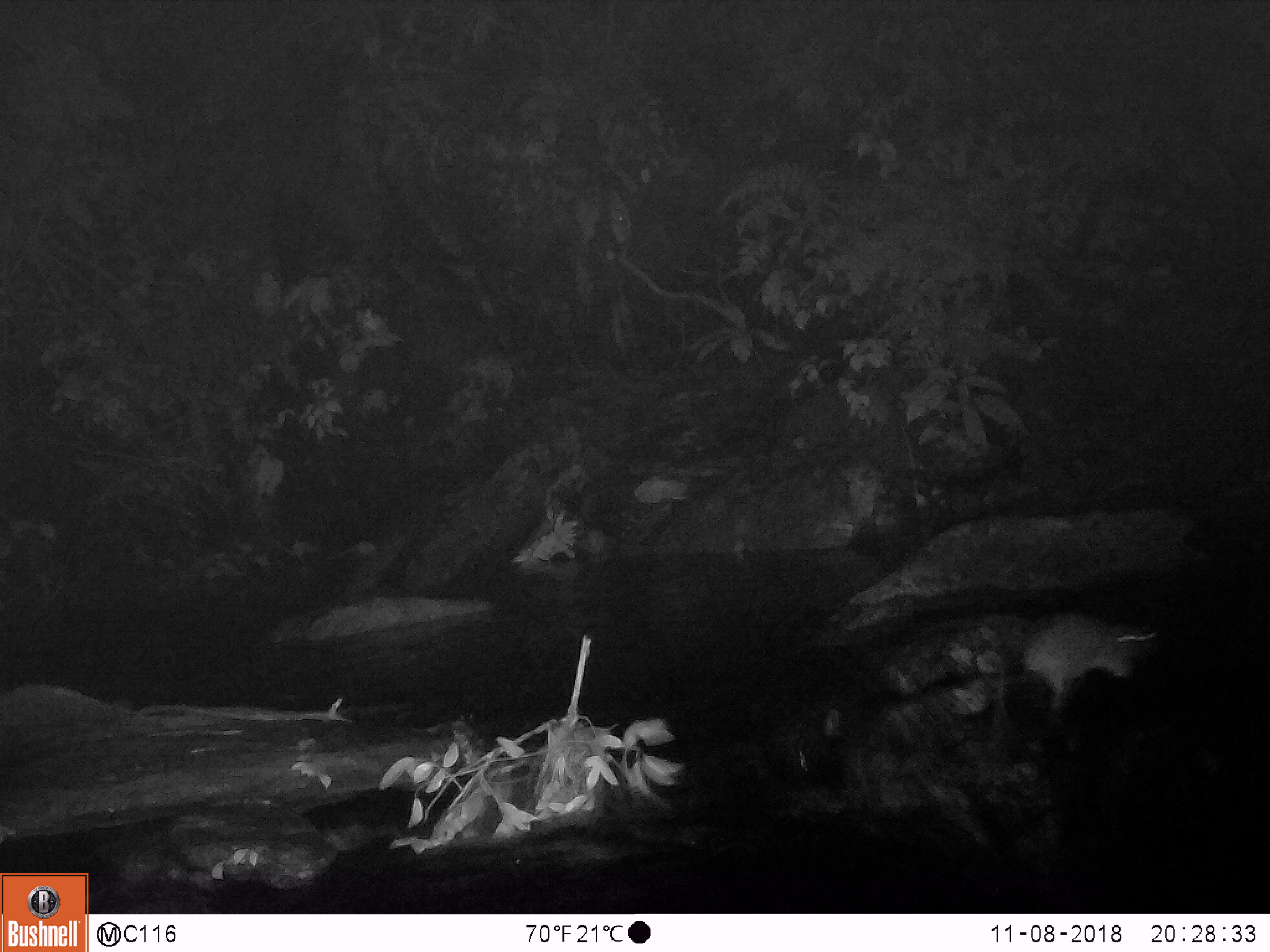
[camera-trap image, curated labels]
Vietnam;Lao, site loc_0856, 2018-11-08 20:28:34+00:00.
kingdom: Animalia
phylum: Chordata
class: Mammalia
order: Rodentia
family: Muridae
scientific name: Muridae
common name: old-world mice and rats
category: unidentified murid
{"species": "unidentified murid (old-world mice and rats) (Muridae)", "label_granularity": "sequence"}